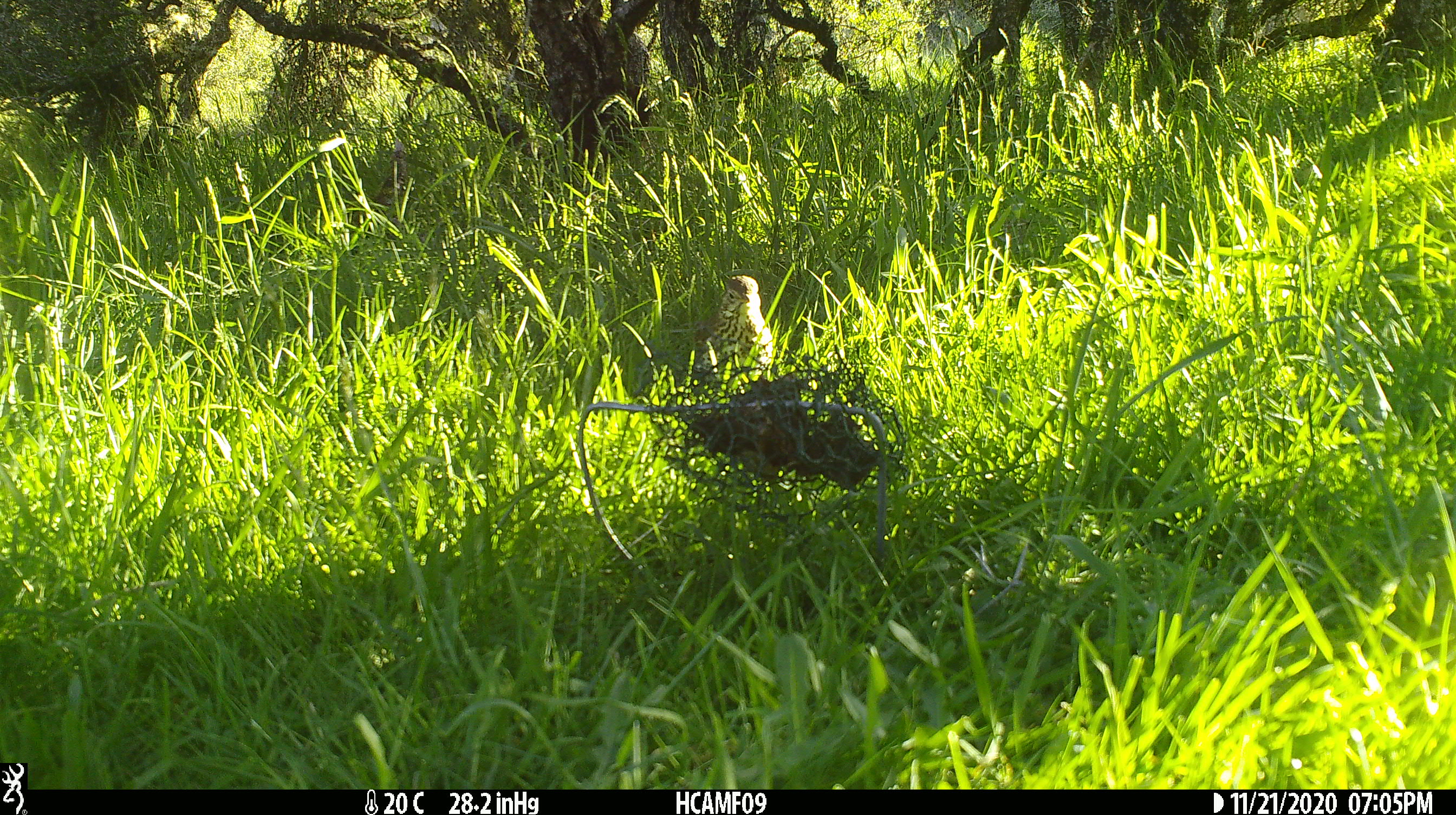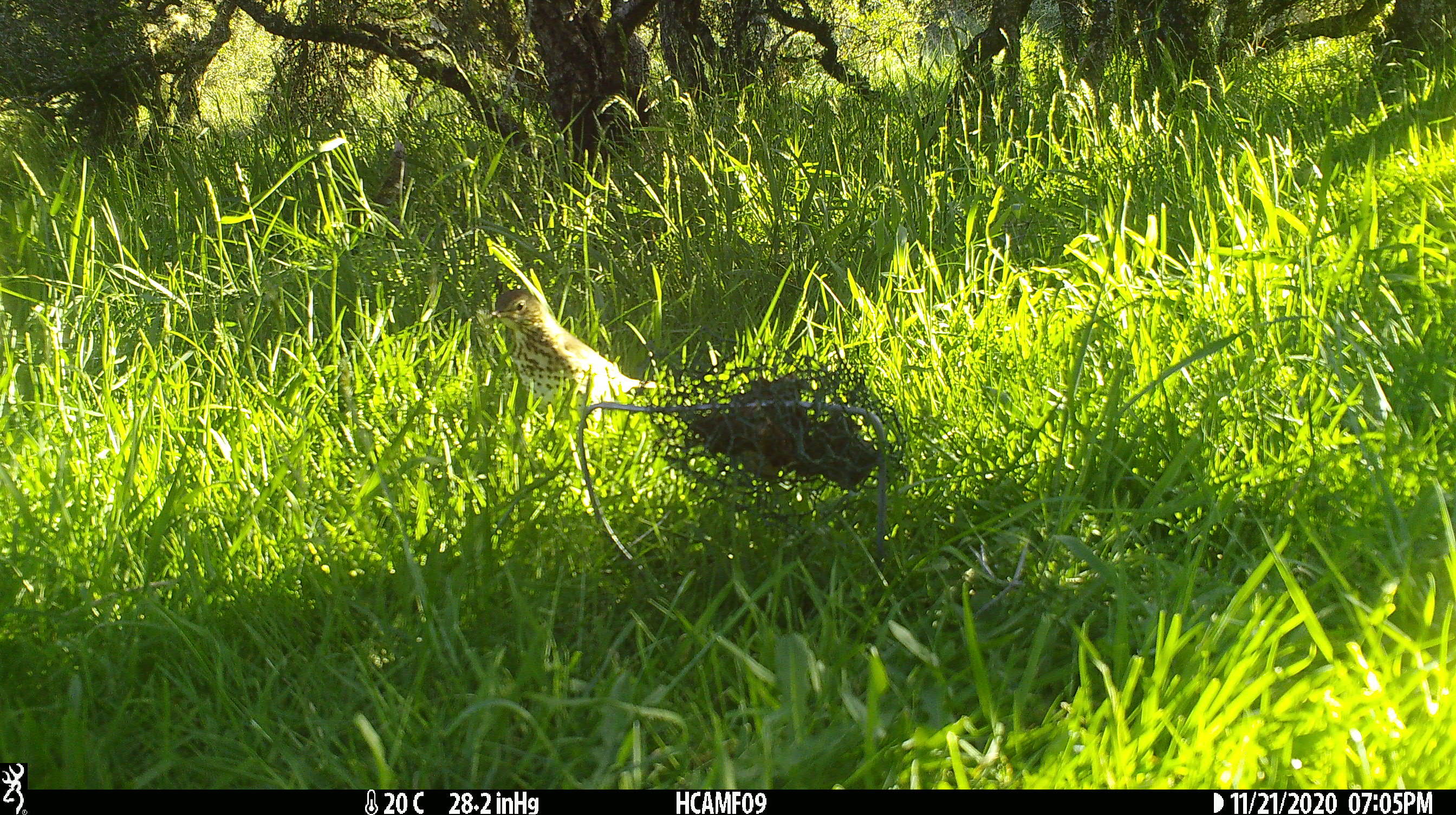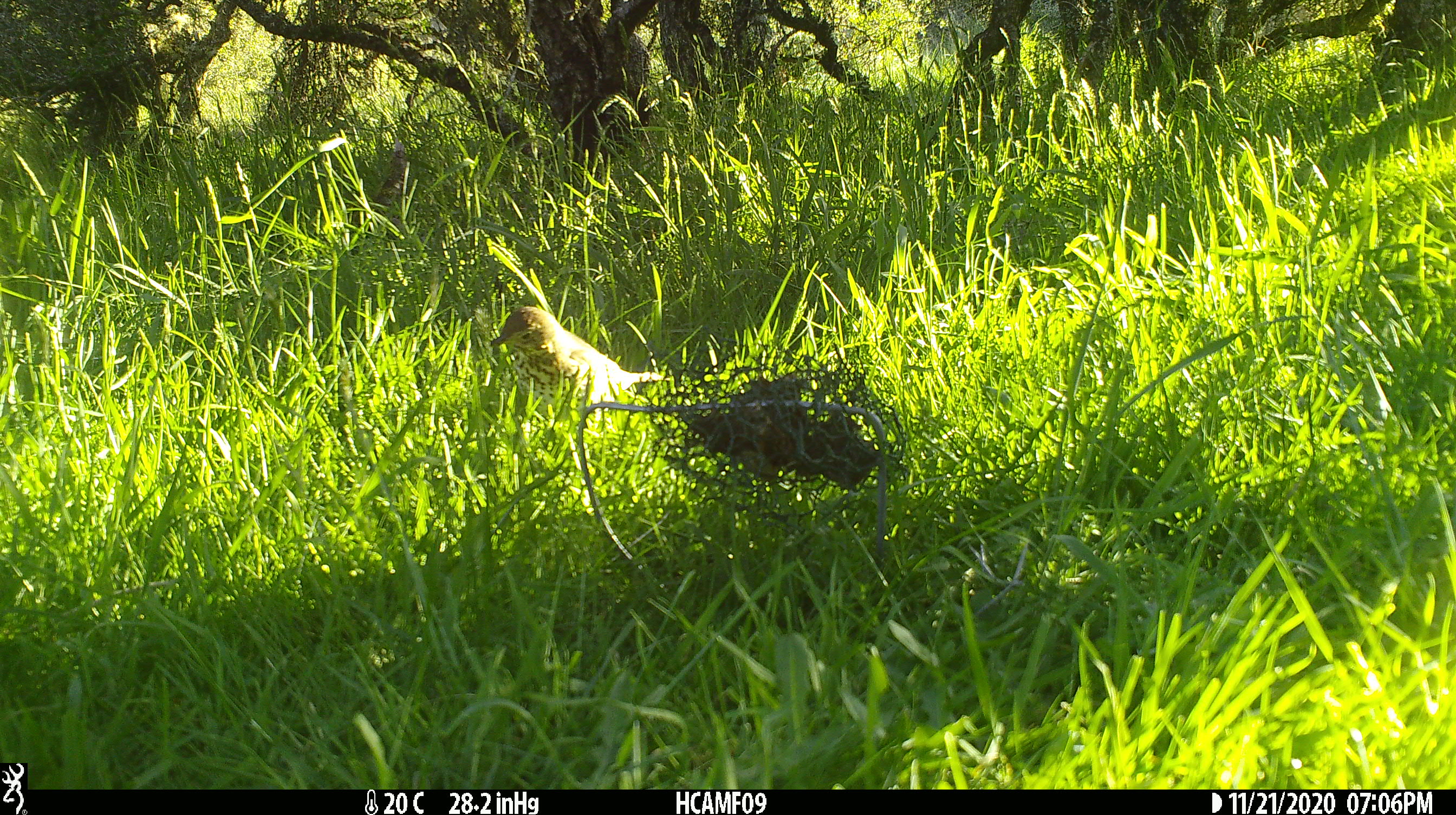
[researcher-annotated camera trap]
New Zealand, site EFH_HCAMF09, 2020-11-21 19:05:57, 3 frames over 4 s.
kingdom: Animalia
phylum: Chordata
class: Aves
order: Passeriformes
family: Turdidae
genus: Turdus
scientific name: Turdus philomelos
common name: song thrush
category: thrush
Thrush (song thrush) (Turdus philomelos).